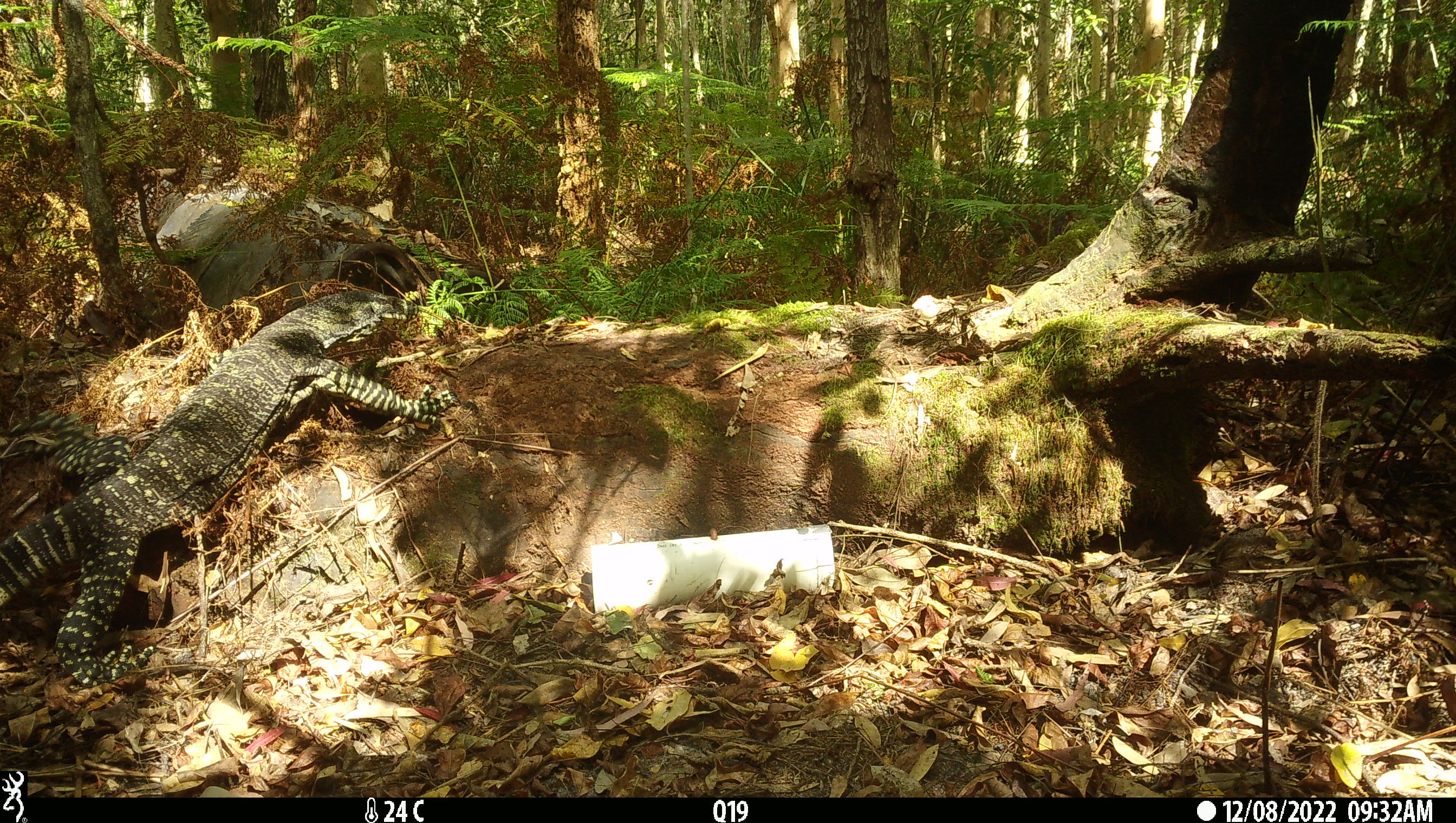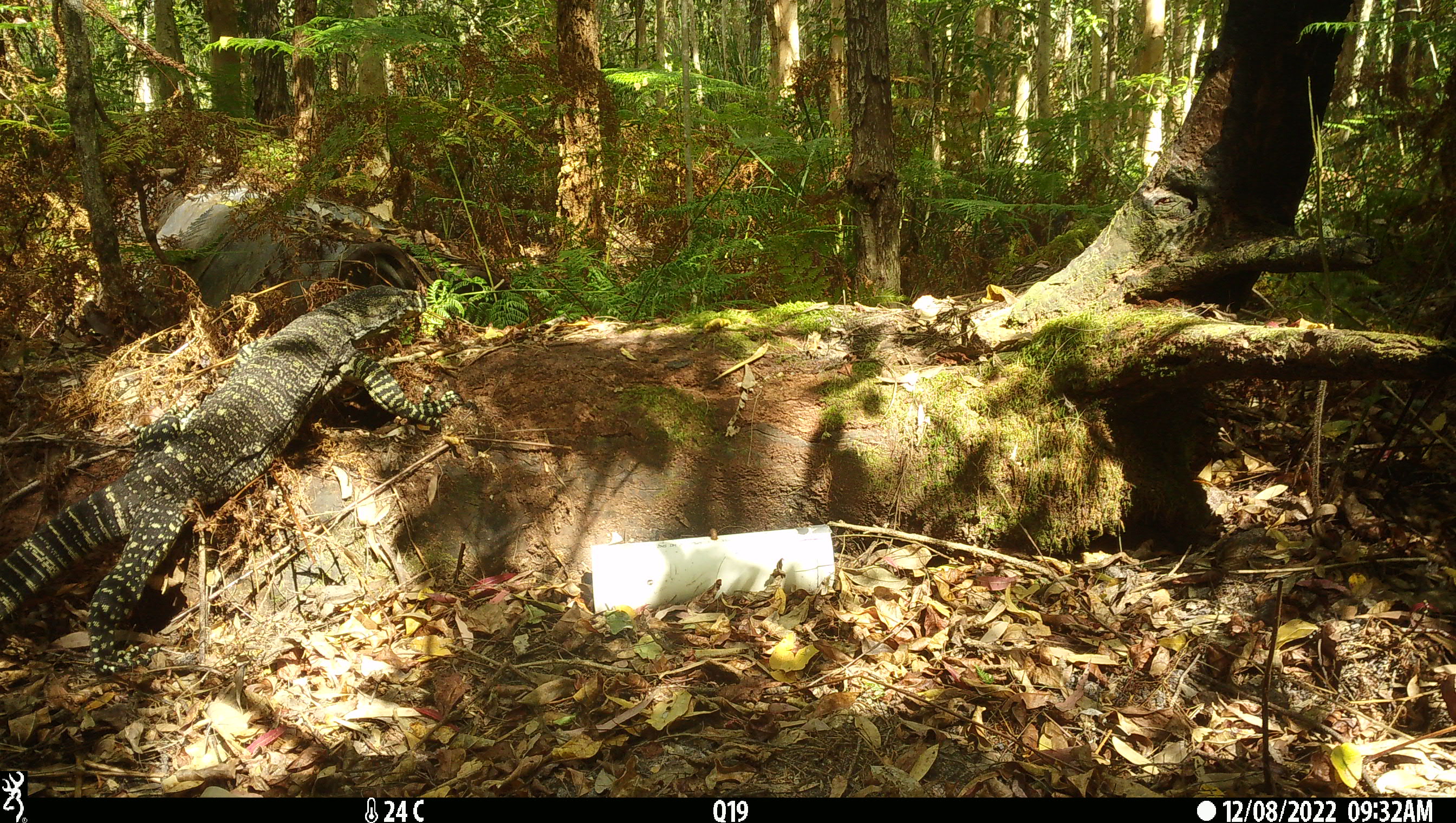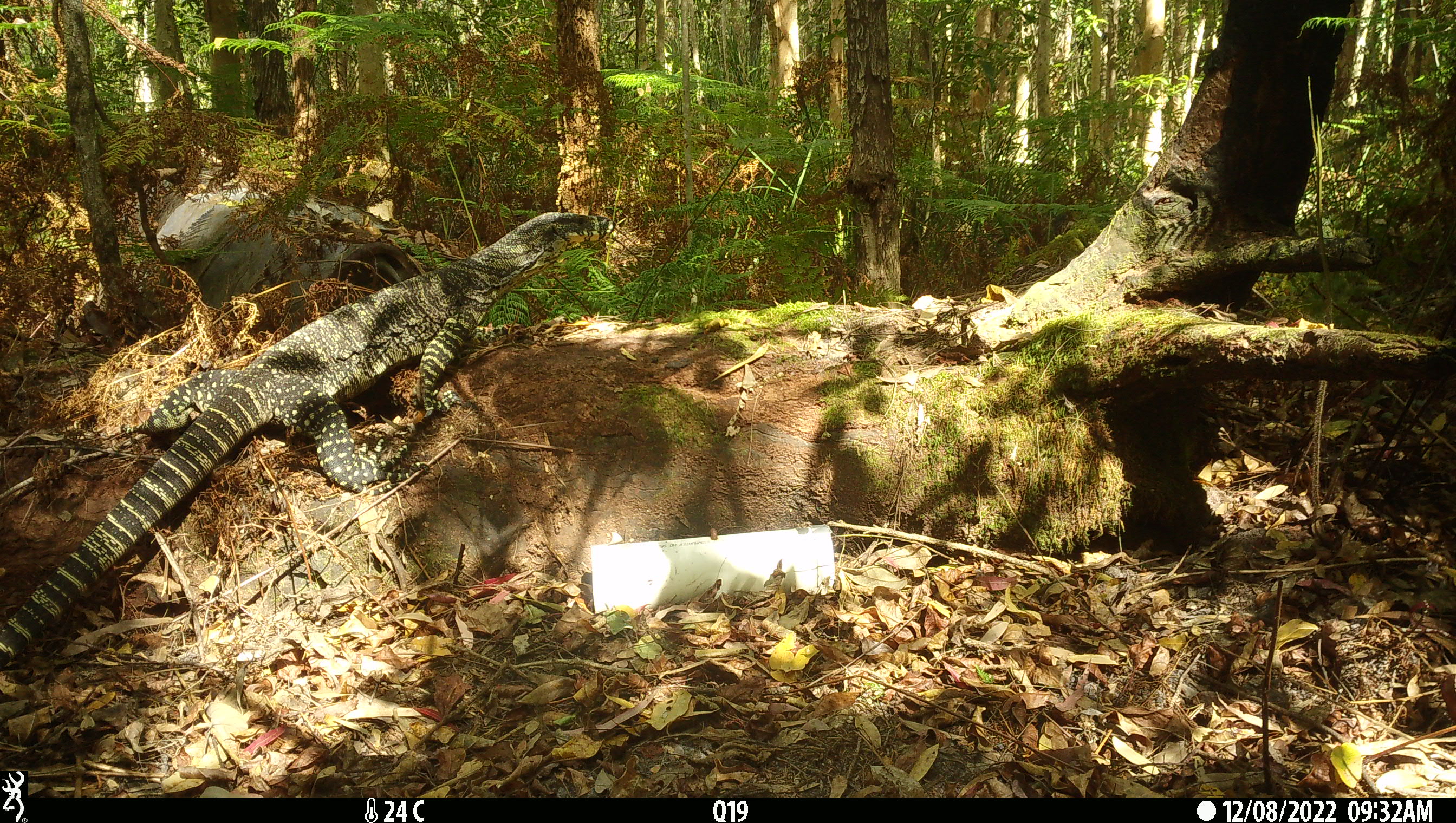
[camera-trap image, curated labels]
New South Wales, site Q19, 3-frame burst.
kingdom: Animalia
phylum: Chordata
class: Reptilia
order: Squamata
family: Varanidae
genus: Varanus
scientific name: Varanus varius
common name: lace monitor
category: goanna